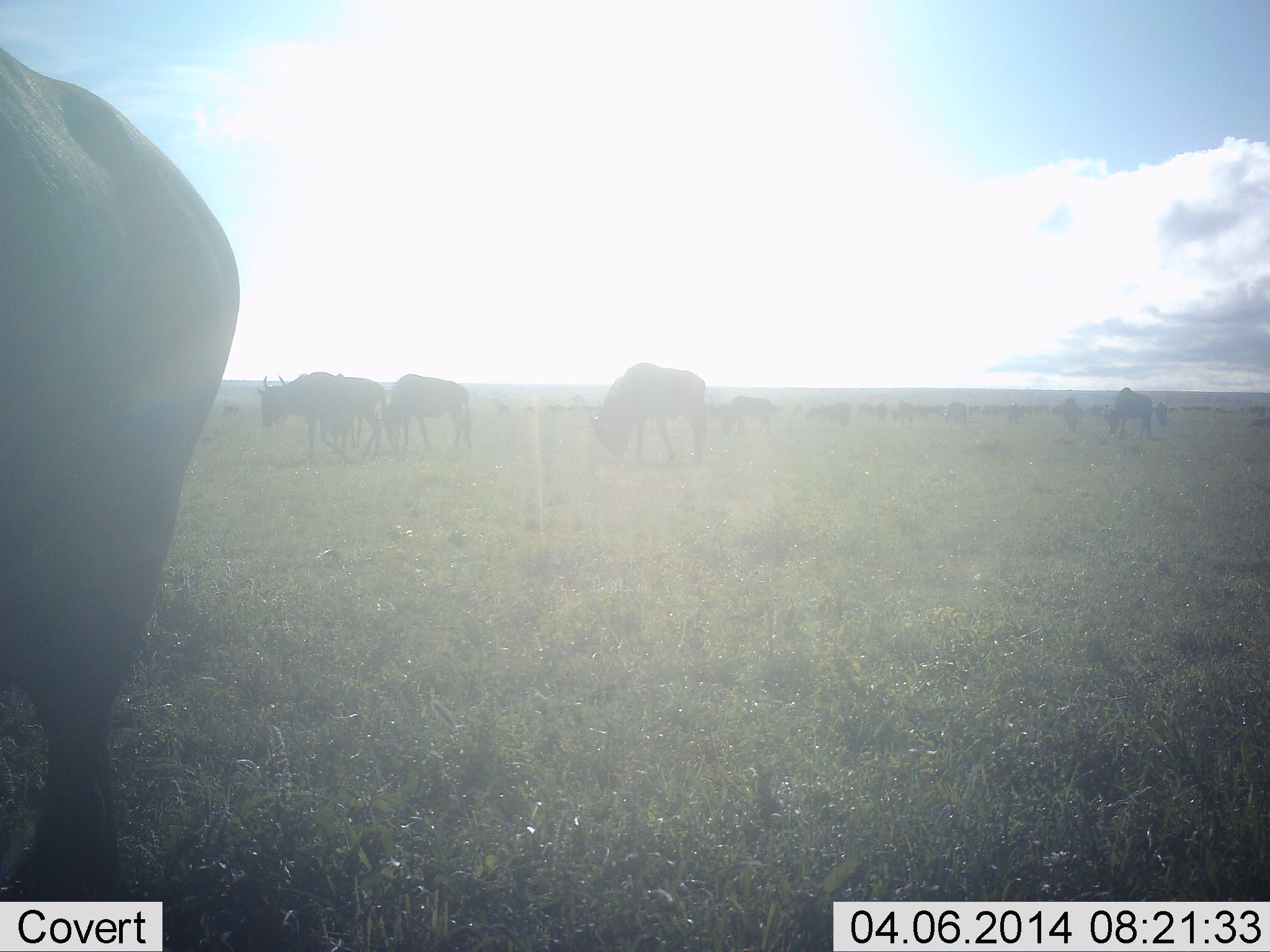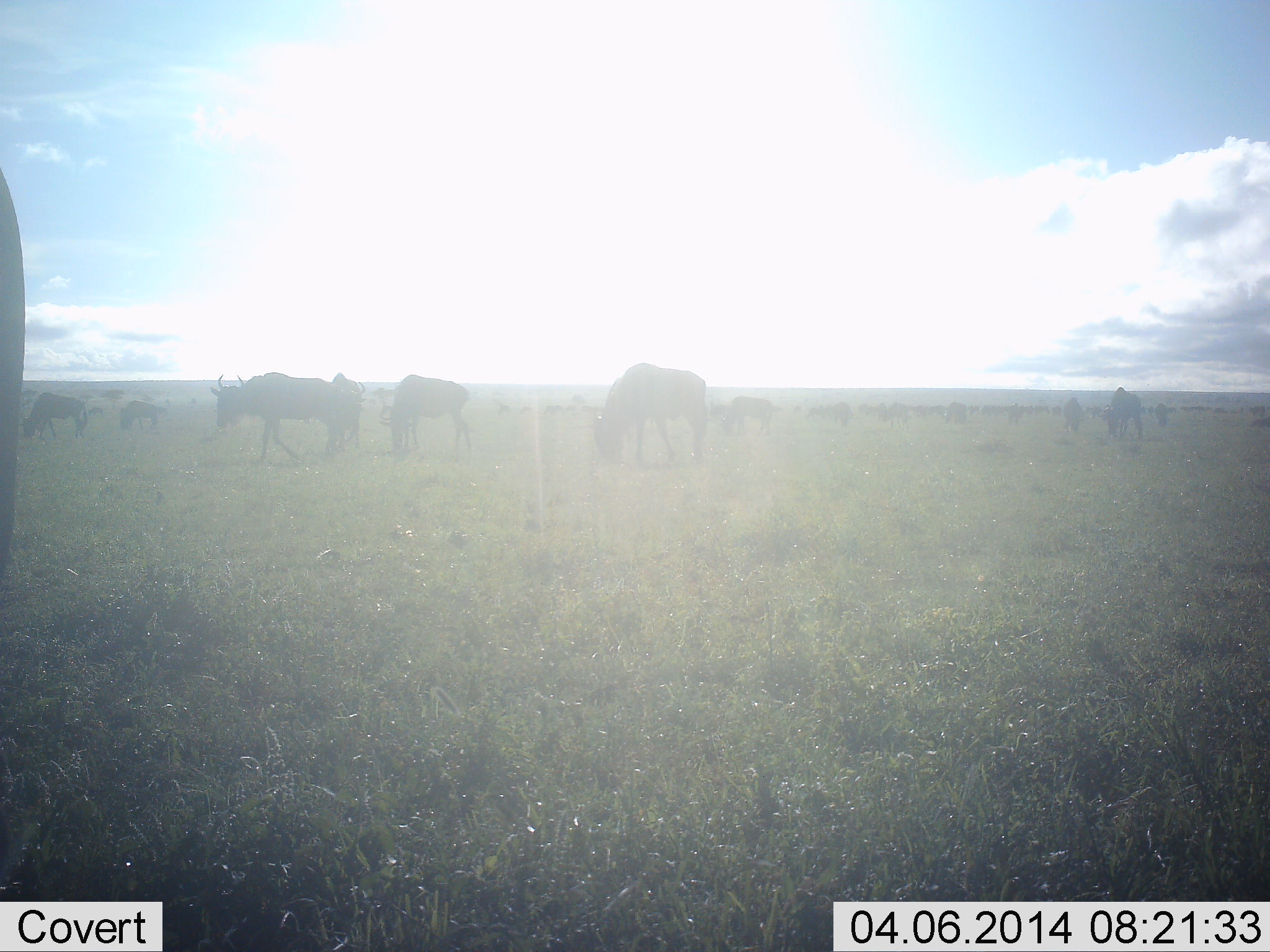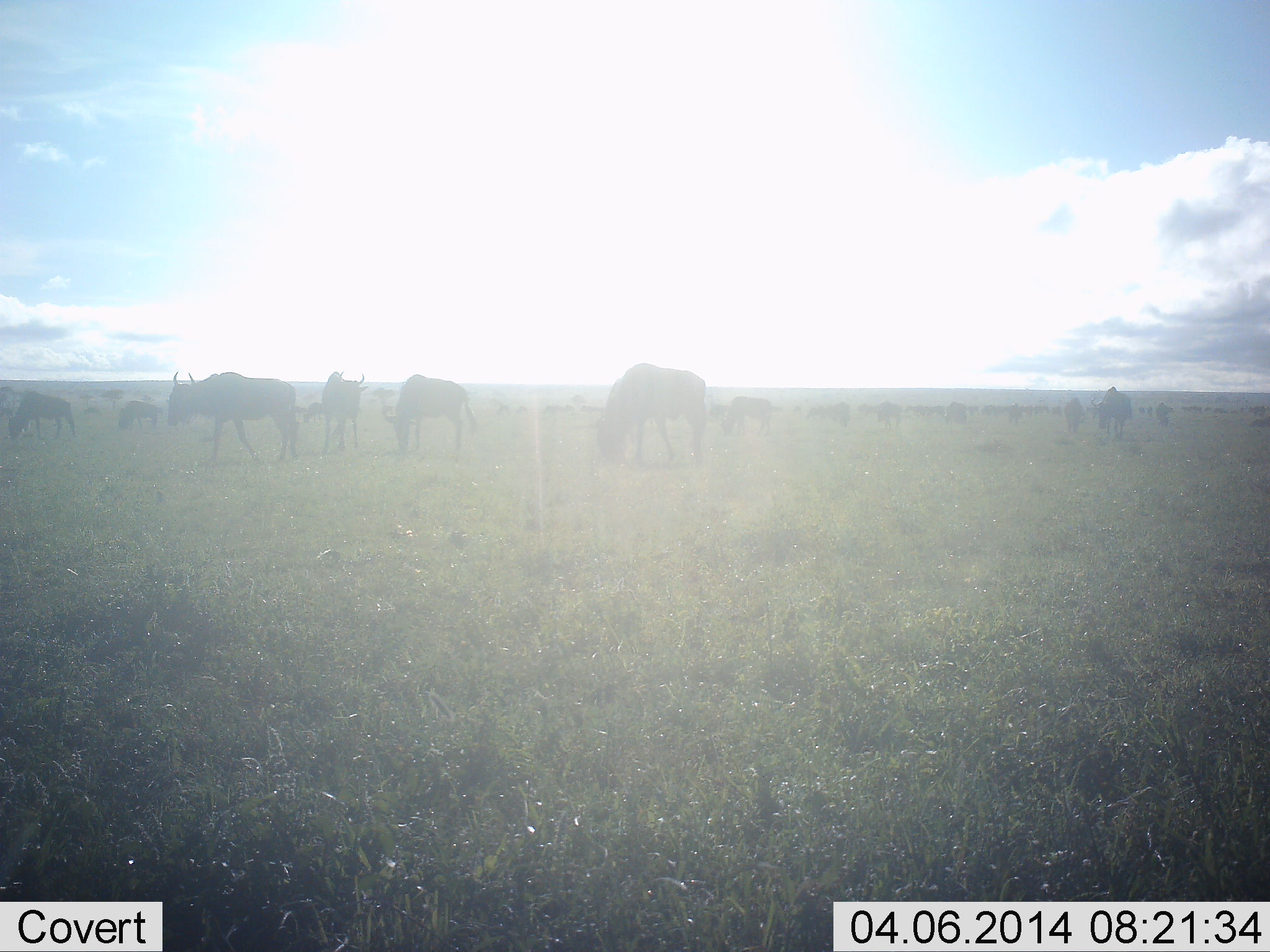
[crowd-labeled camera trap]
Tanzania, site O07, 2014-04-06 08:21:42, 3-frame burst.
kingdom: Animalia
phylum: Chordata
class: Mammalia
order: Artiodactyla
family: Bovidae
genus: Connochaetes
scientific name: Connochaetes taurinus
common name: blue wildebeest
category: wildebeest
Wildebeest (blue wildebeest) (Connochaetes taurinus), count 11-50. Behavior (volunteer vote fractions): standing 60%, resting 10%, moving 50%, interacting 0%. Young present (vote fraction): 0%. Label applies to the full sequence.